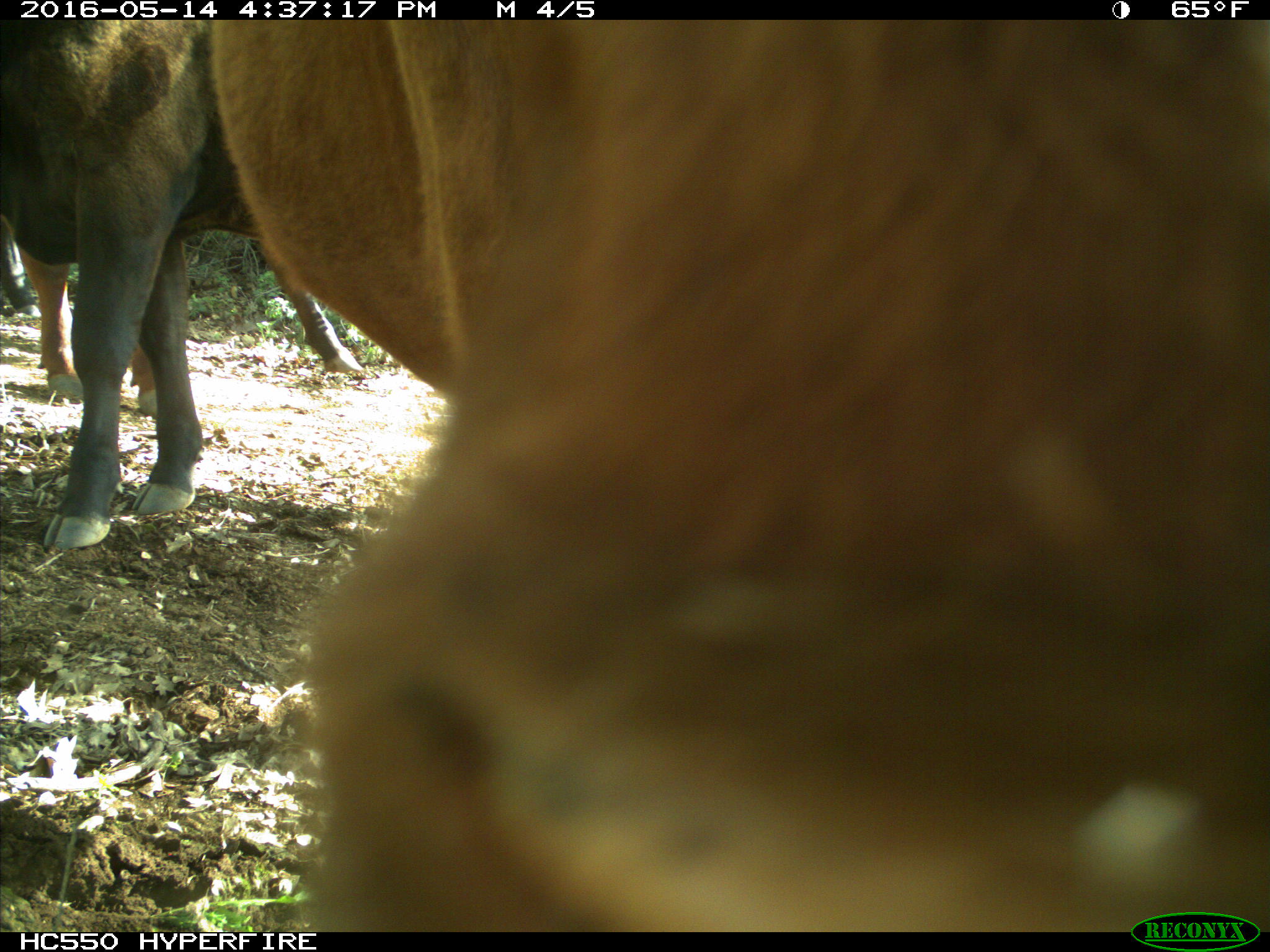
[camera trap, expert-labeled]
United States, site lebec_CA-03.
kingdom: Animalia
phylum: Chordata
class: Mammalia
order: Artiodactyla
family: Bovidae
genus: Bos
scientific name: Bos taurus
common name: domestic cow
Bos taurus (domestic cow).